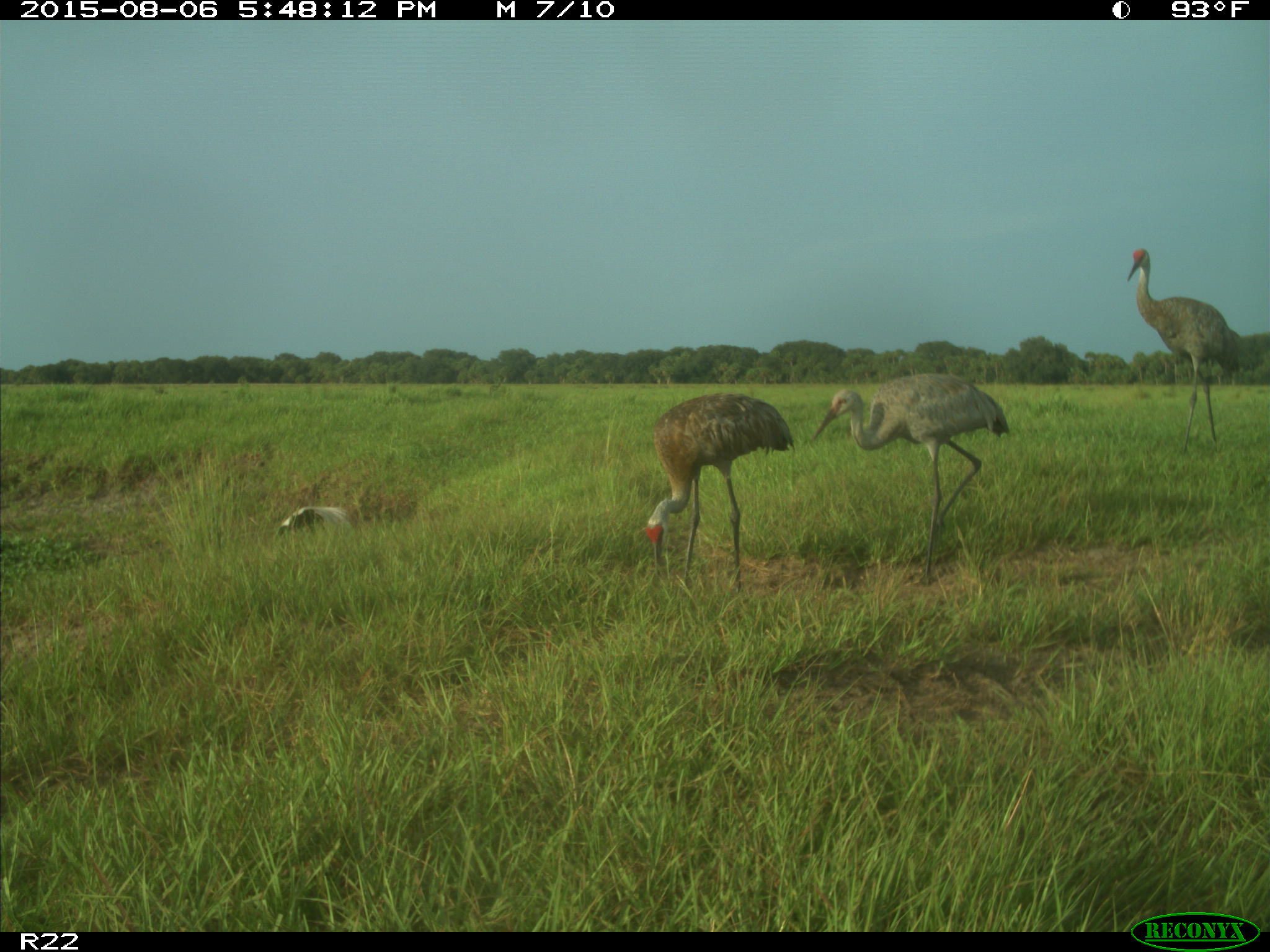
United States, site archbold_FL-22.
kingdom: Animalia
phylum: Chordata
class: Aves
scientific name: Aves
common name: birds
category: unidentified bird